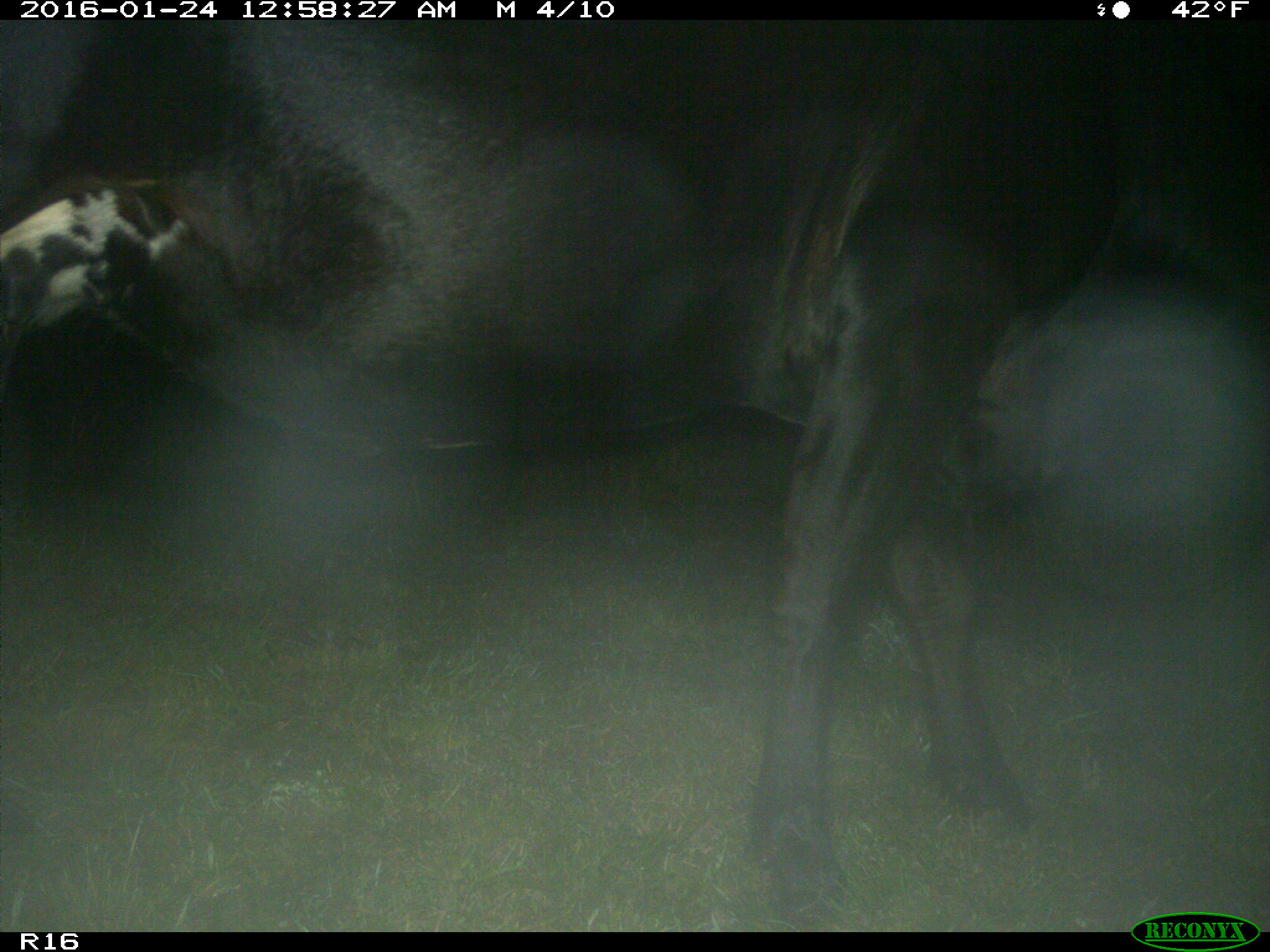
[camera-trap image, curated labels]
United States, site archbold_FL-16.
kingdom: Animalia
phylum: Chordata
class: Mammalia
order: Artiodactyla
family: Bovidae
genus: Bos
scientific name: Bos taurus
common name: domestic cow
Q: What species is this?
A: Bos taurus (domestic cow).